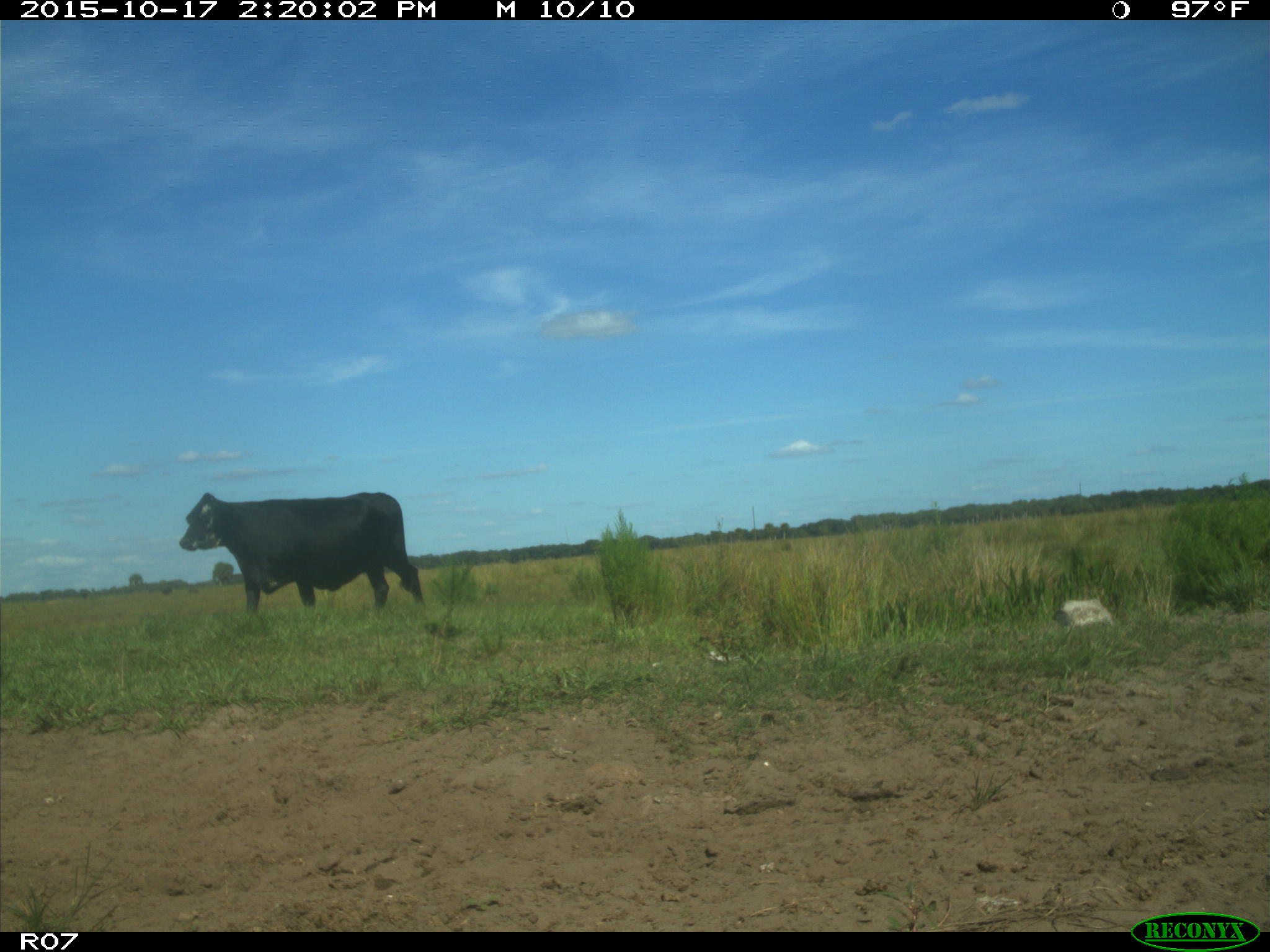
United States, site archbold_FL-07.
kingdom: Animalia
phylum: Chordata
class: Mammalia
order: Artiodactyla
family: Bovidae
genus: Bos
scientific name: Bos taurus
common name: domestic cow